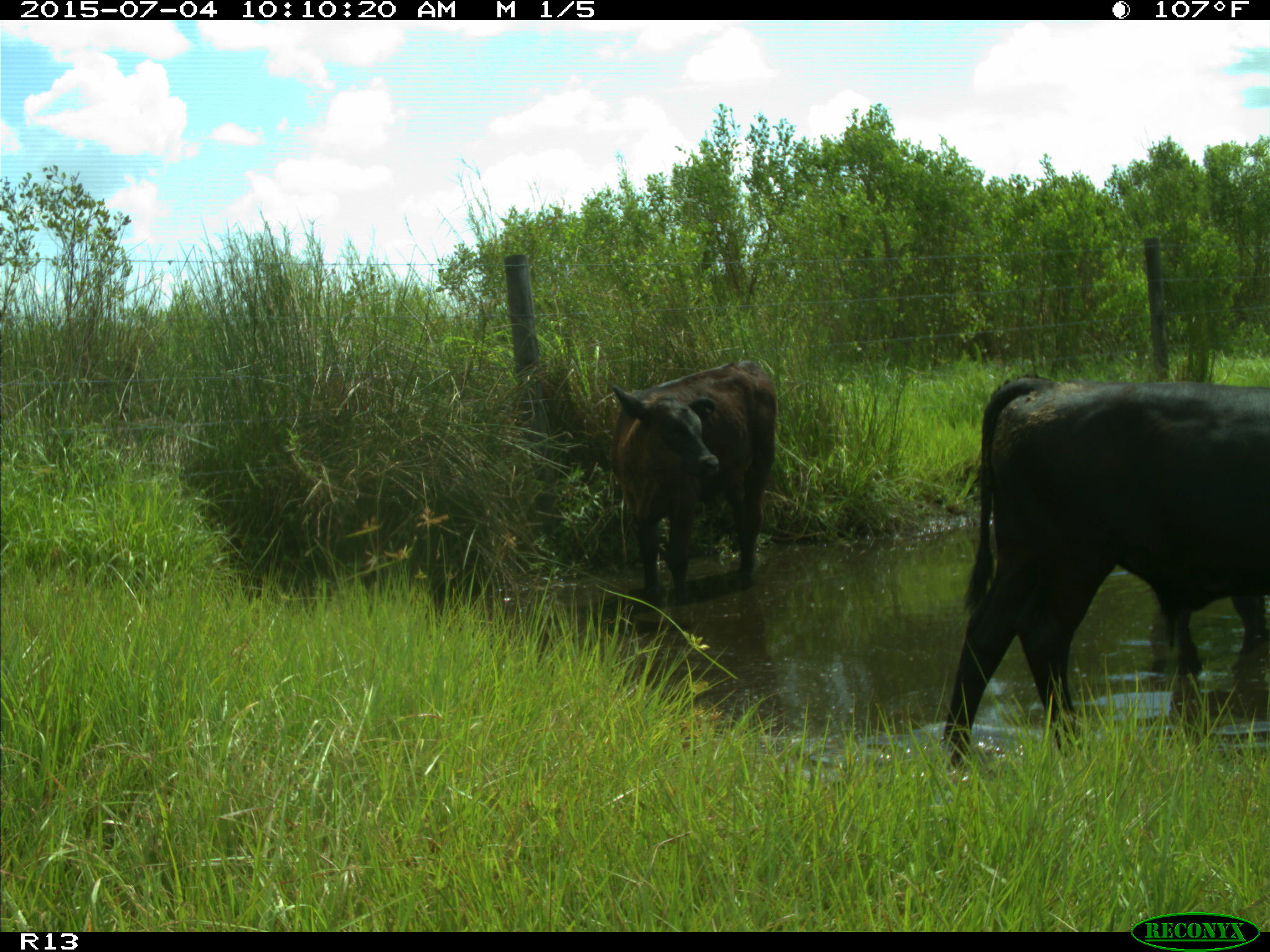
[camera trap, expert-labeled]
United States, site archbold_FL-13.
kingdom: Animalia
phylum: Chordata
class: Mammalia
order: Artiodactyla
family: Bovidae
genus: Bos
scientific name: Bos taurus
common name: domestic cow